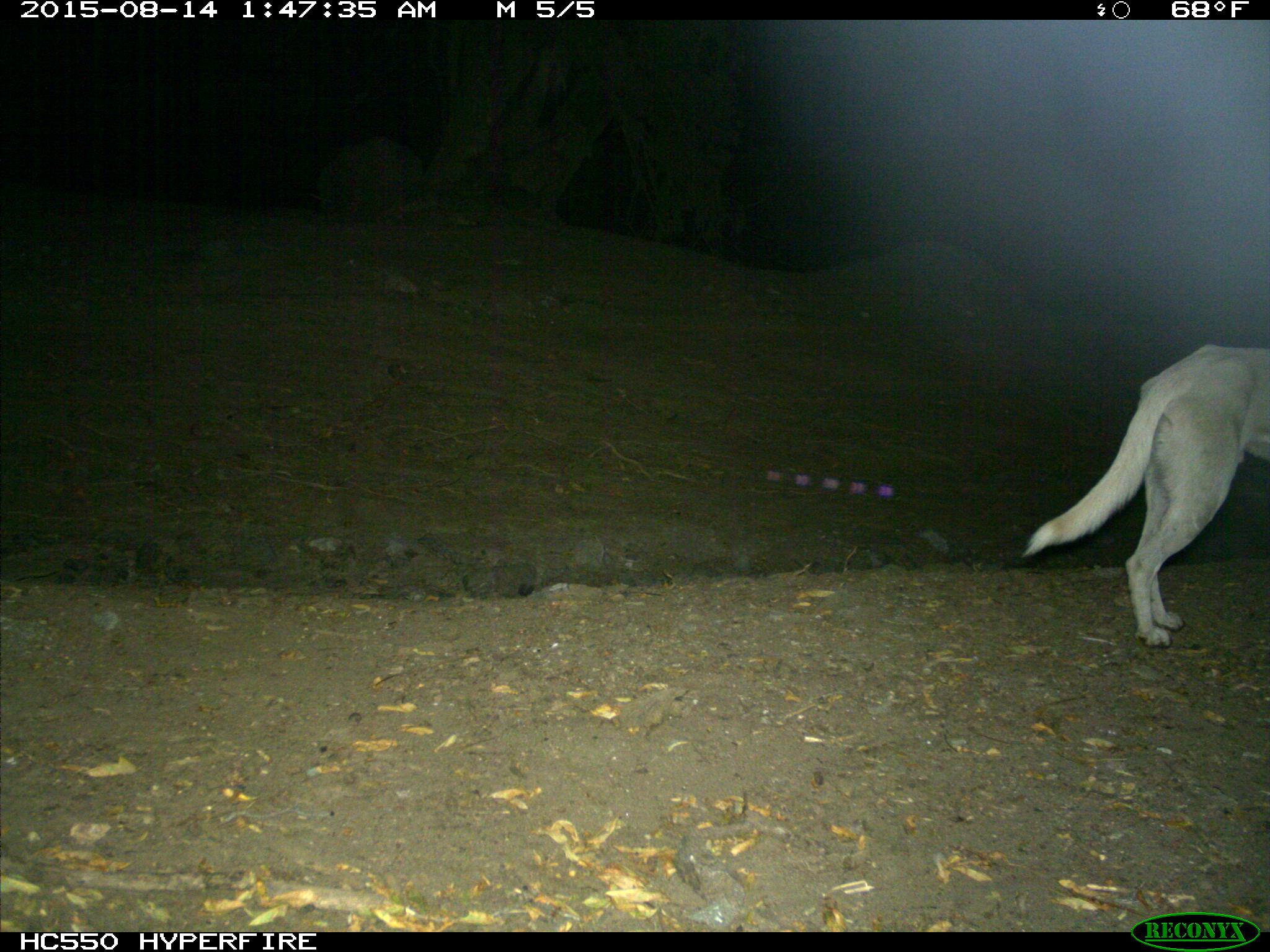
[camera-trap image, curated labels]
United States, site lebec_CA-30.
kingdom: Animalia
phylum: Chordata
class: Mammalia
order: Carnivora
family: Canidae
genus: Canis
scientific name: Canis familiaris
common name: domestic dog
Canis familiaris (domestic dog).